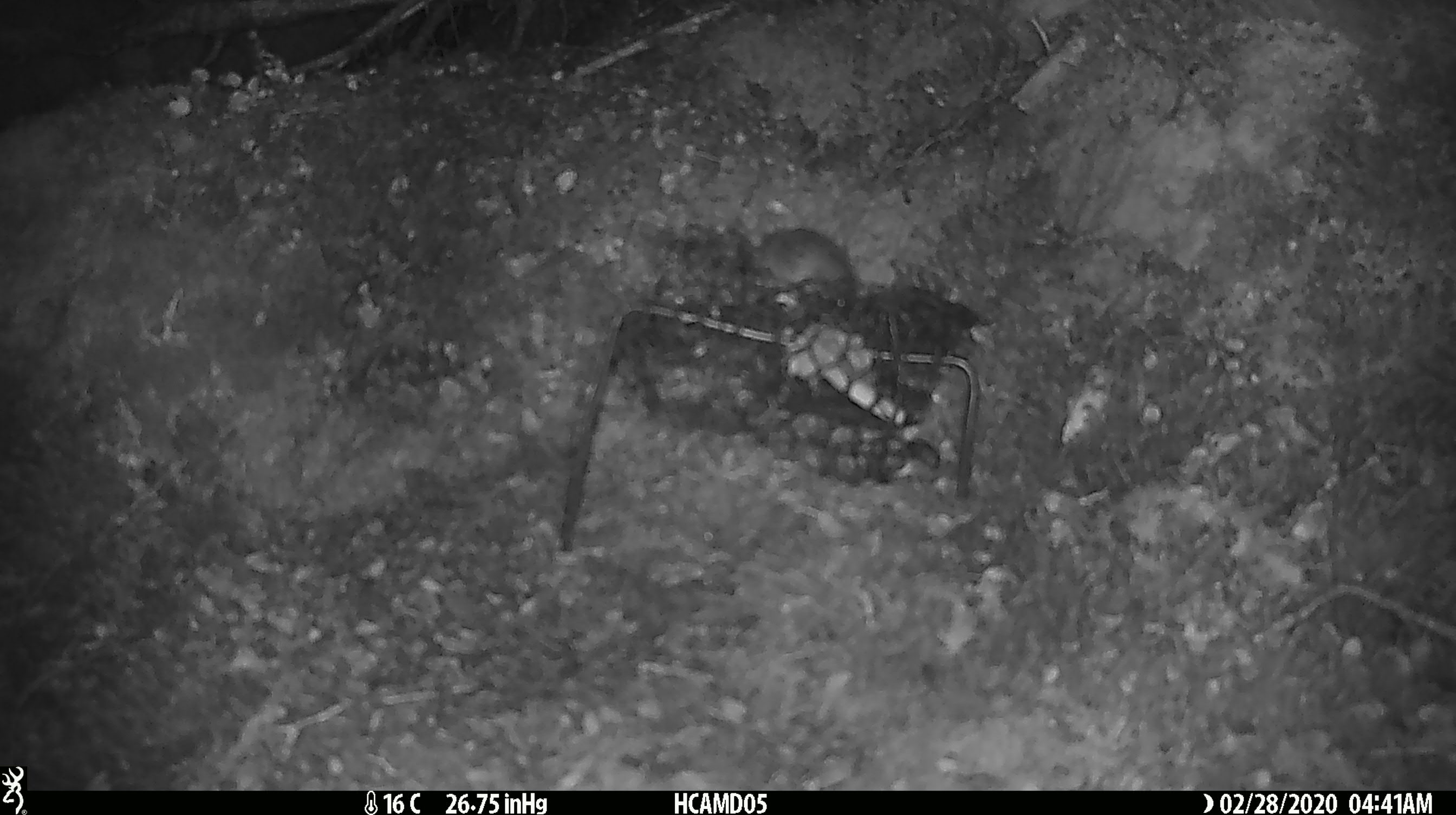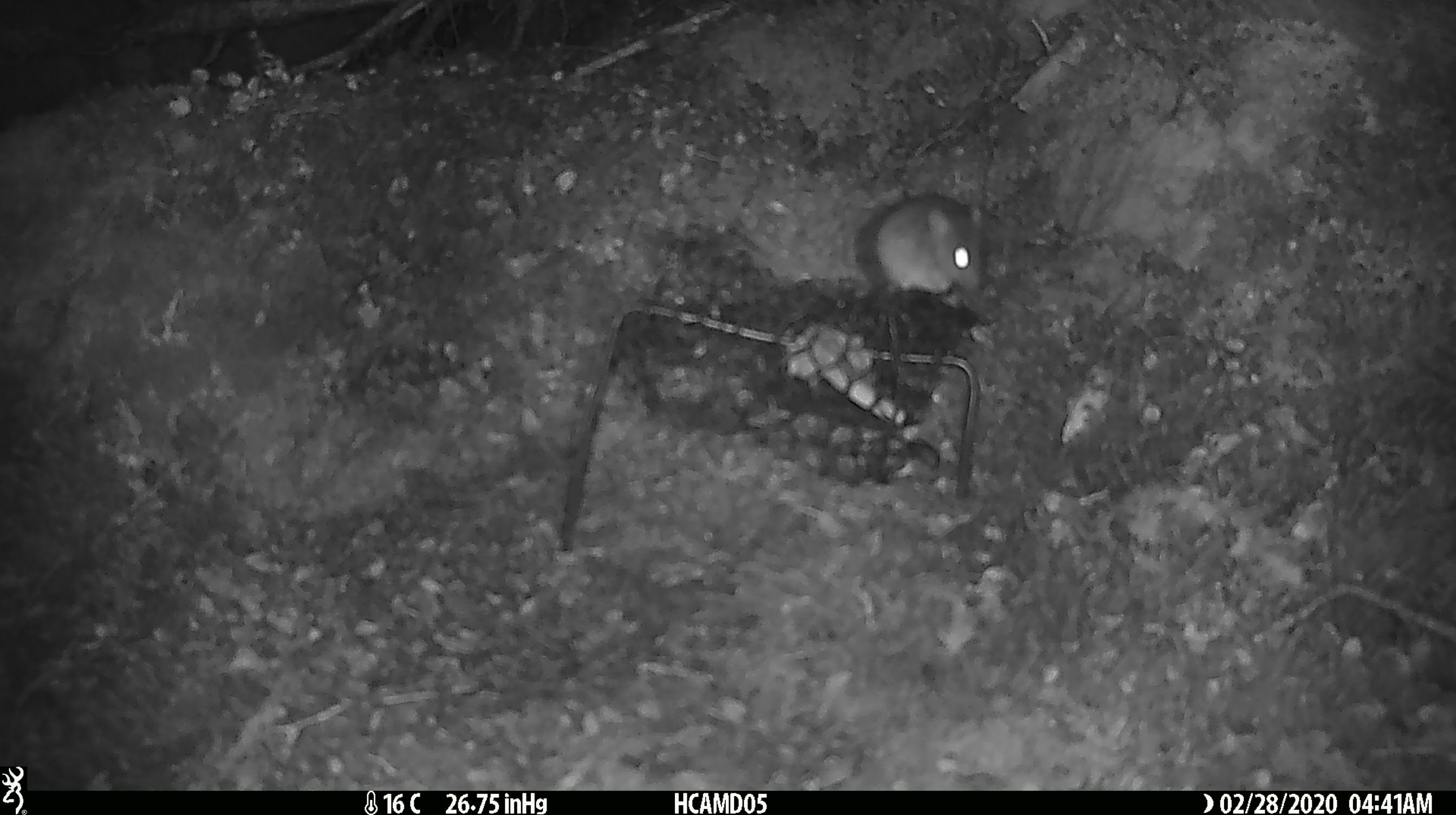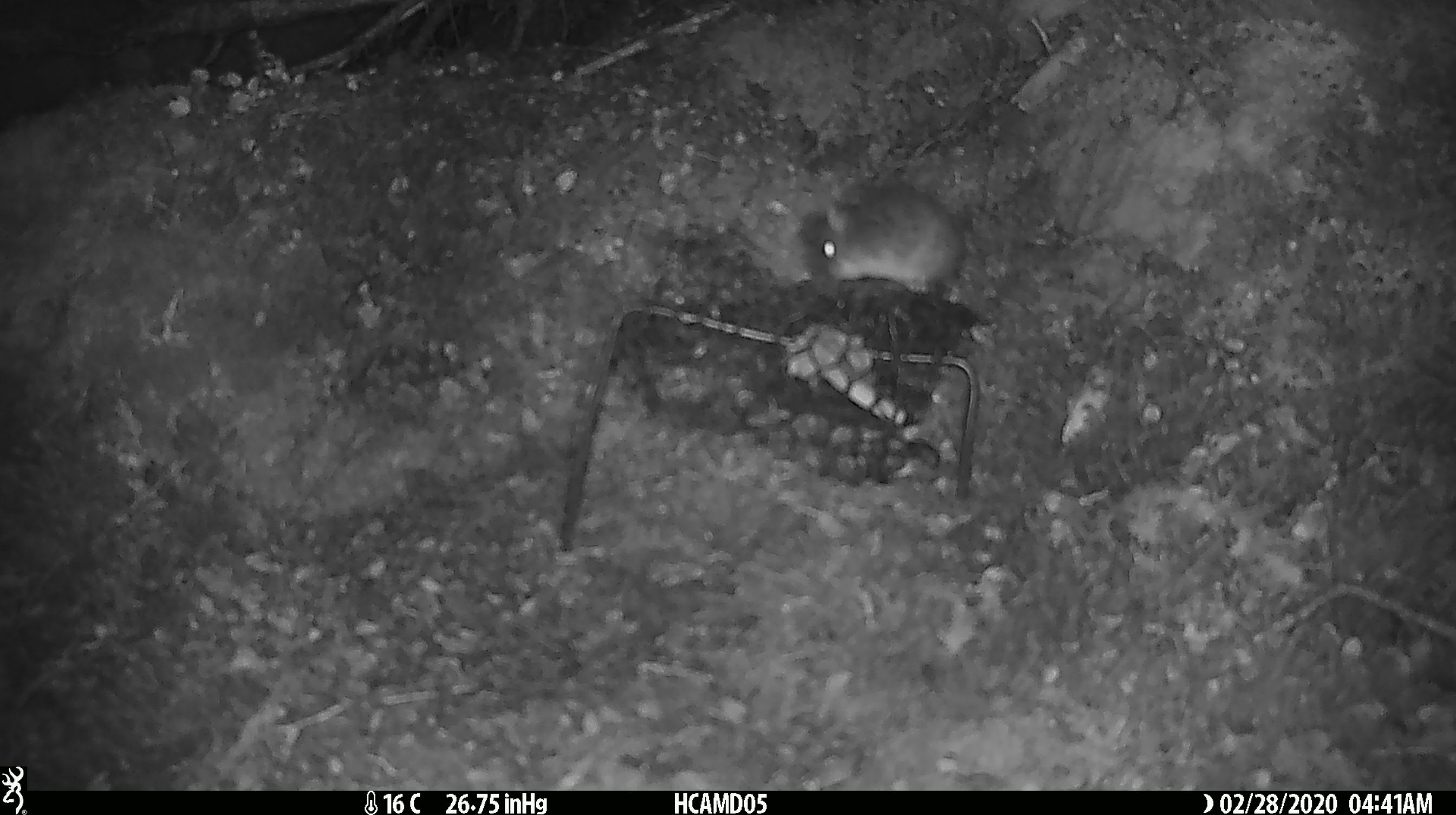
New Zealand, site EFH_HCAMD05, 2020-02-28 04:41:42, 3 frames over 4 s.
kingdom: Animalia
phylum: Chordata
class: Mammalia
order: Rodentia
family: Muridae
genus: Mus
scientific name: Mus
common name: mouse